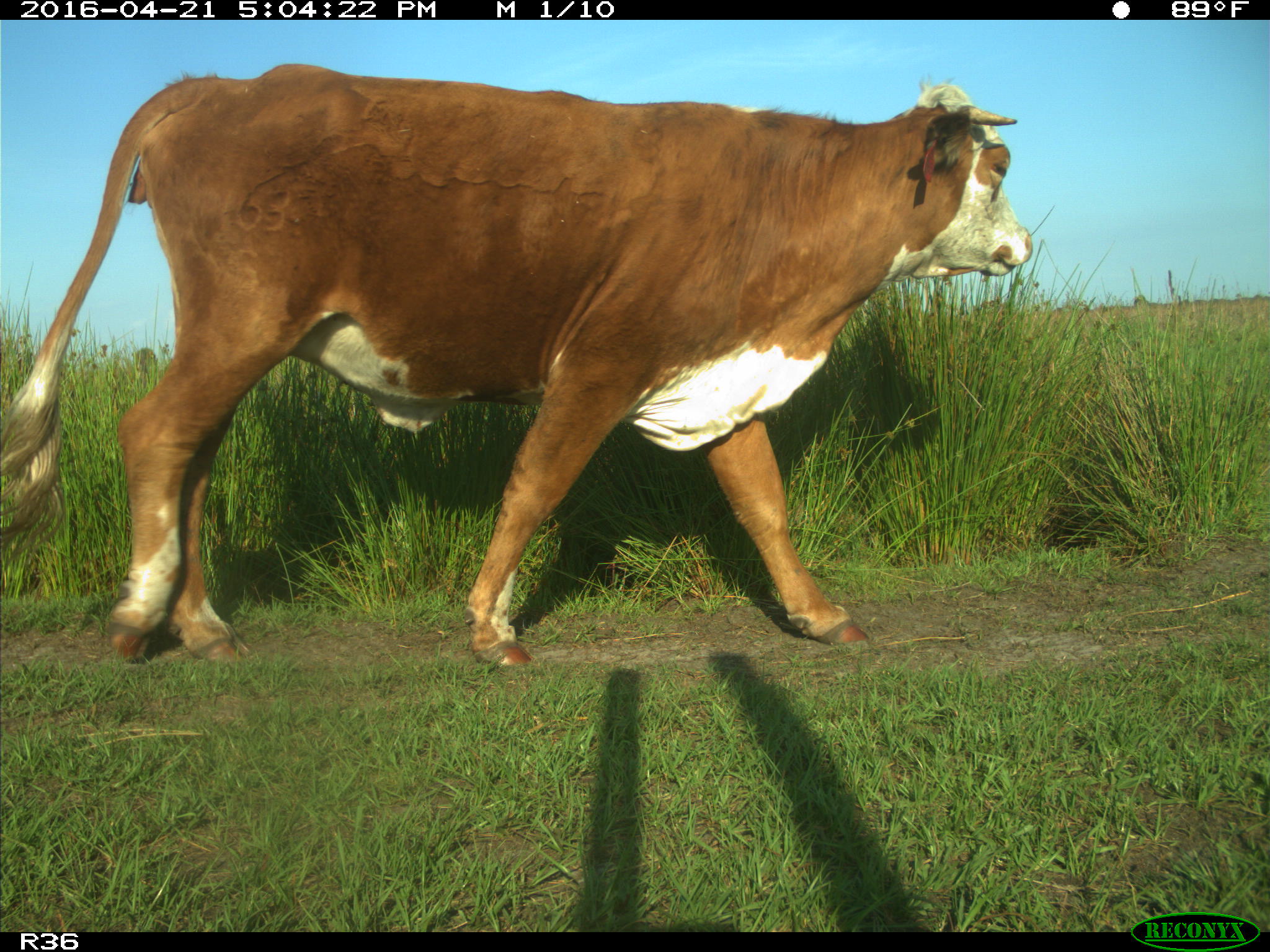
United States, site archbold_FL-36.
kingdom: Animalia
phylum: Chordata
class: Mammalia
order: Artiodactyla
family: Bovidae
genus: Bos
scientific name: Bos taurus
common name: domestic cow